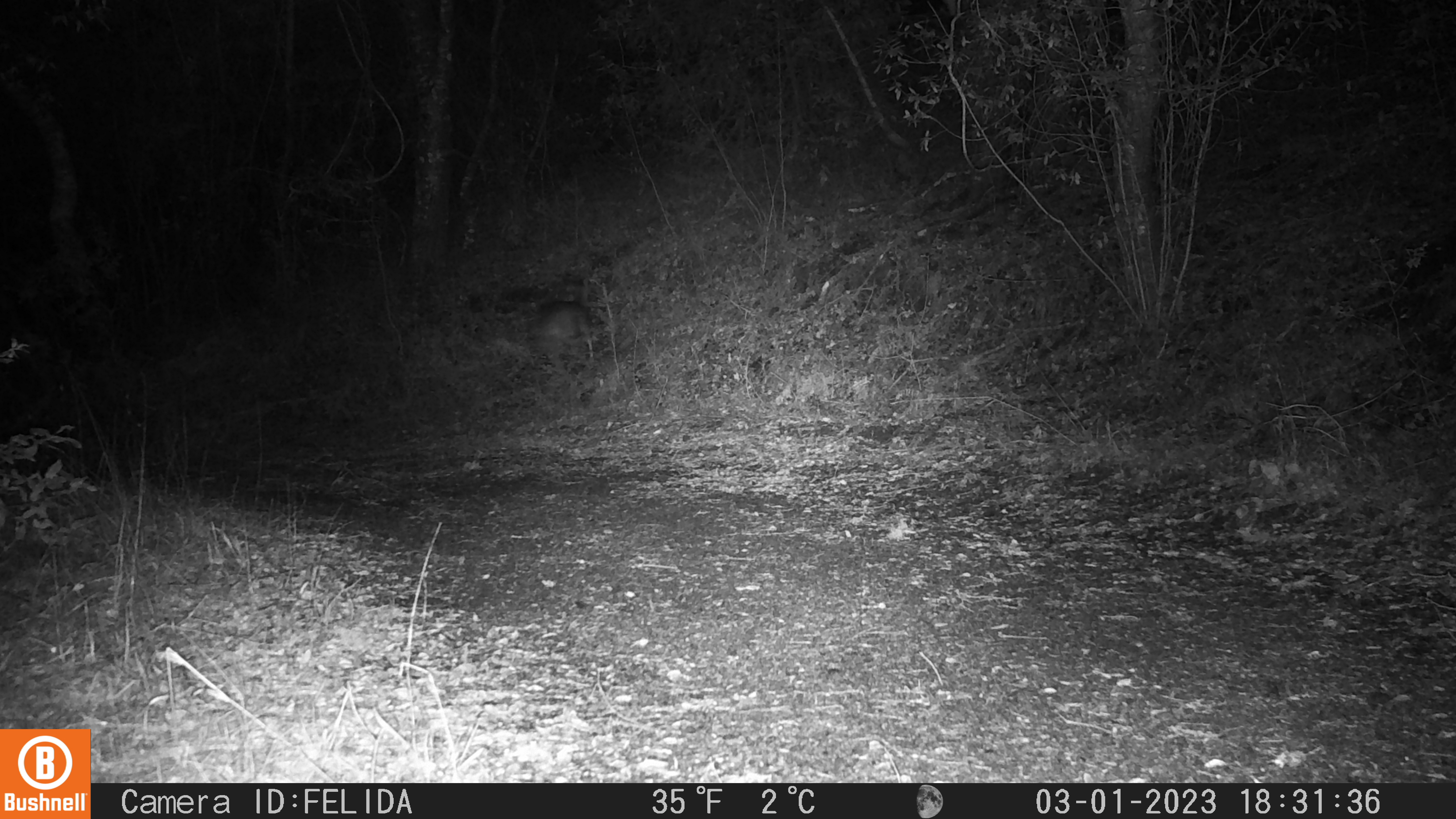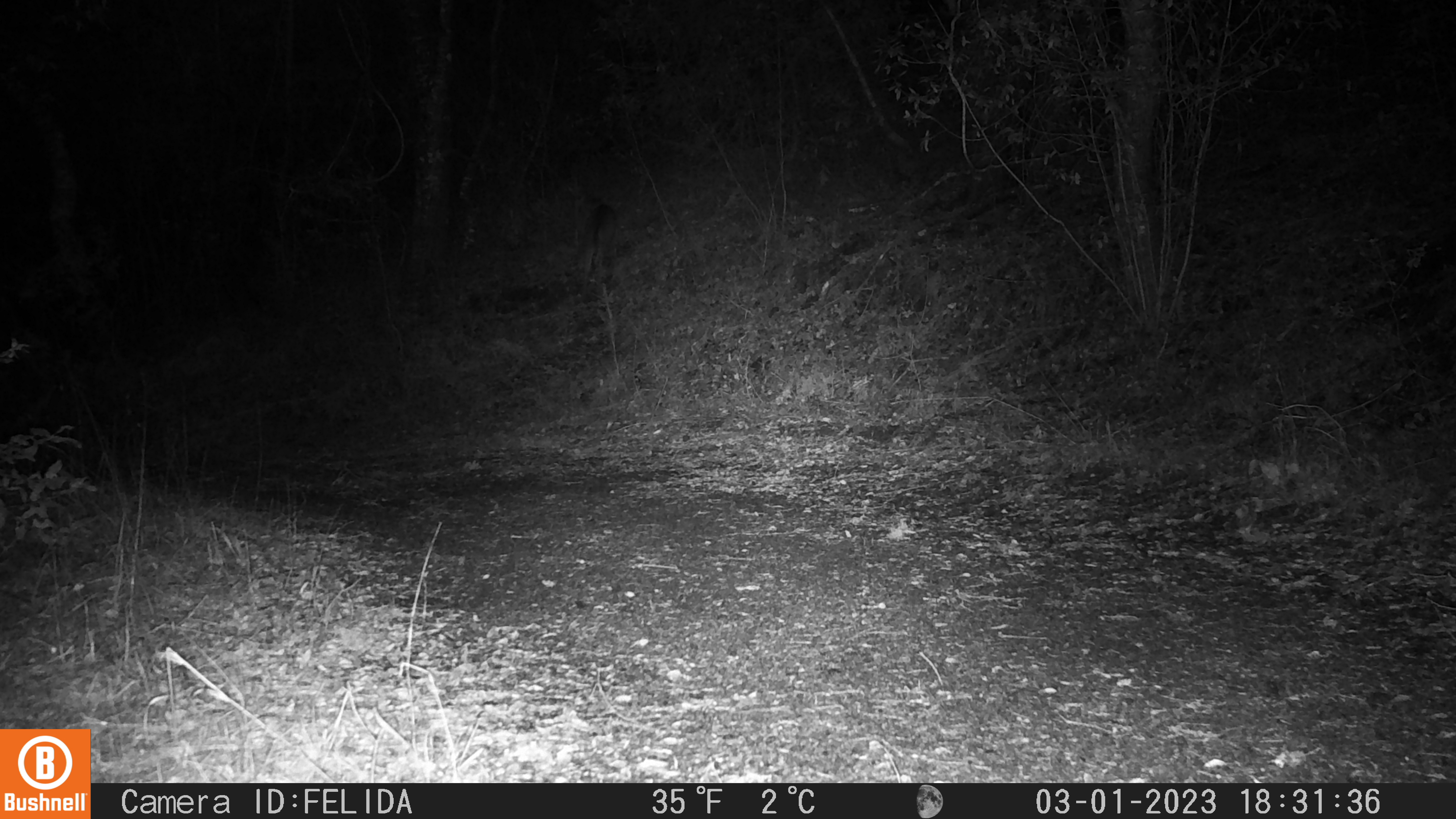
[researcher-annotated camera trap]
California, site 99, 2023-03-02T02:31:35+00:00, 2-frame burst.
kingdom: Animalia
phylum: Chordata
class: Mammalia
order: Artiodactyla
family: Cervidae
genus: Odocoileus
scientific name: Odocoileus hemionus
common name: mule deer